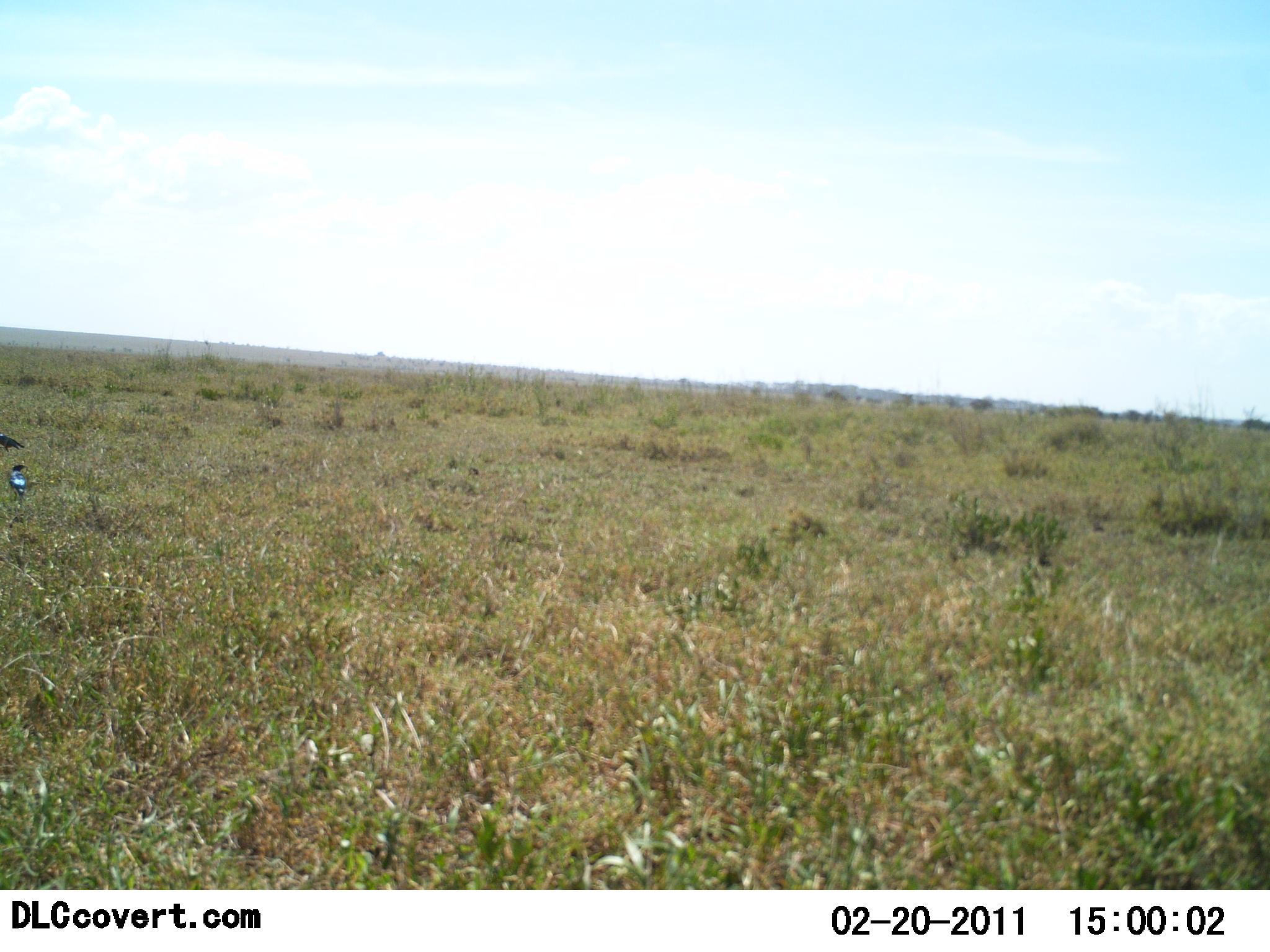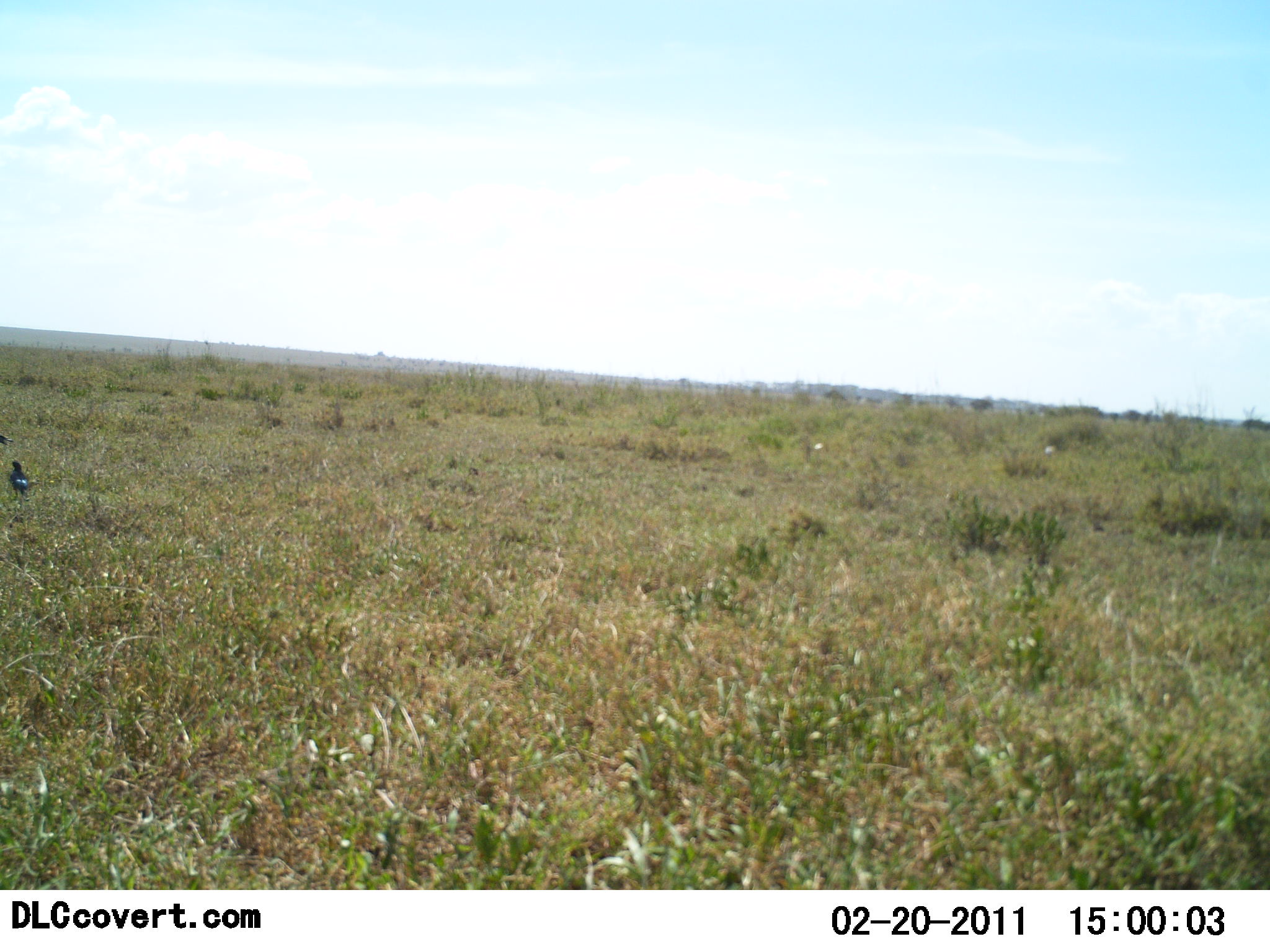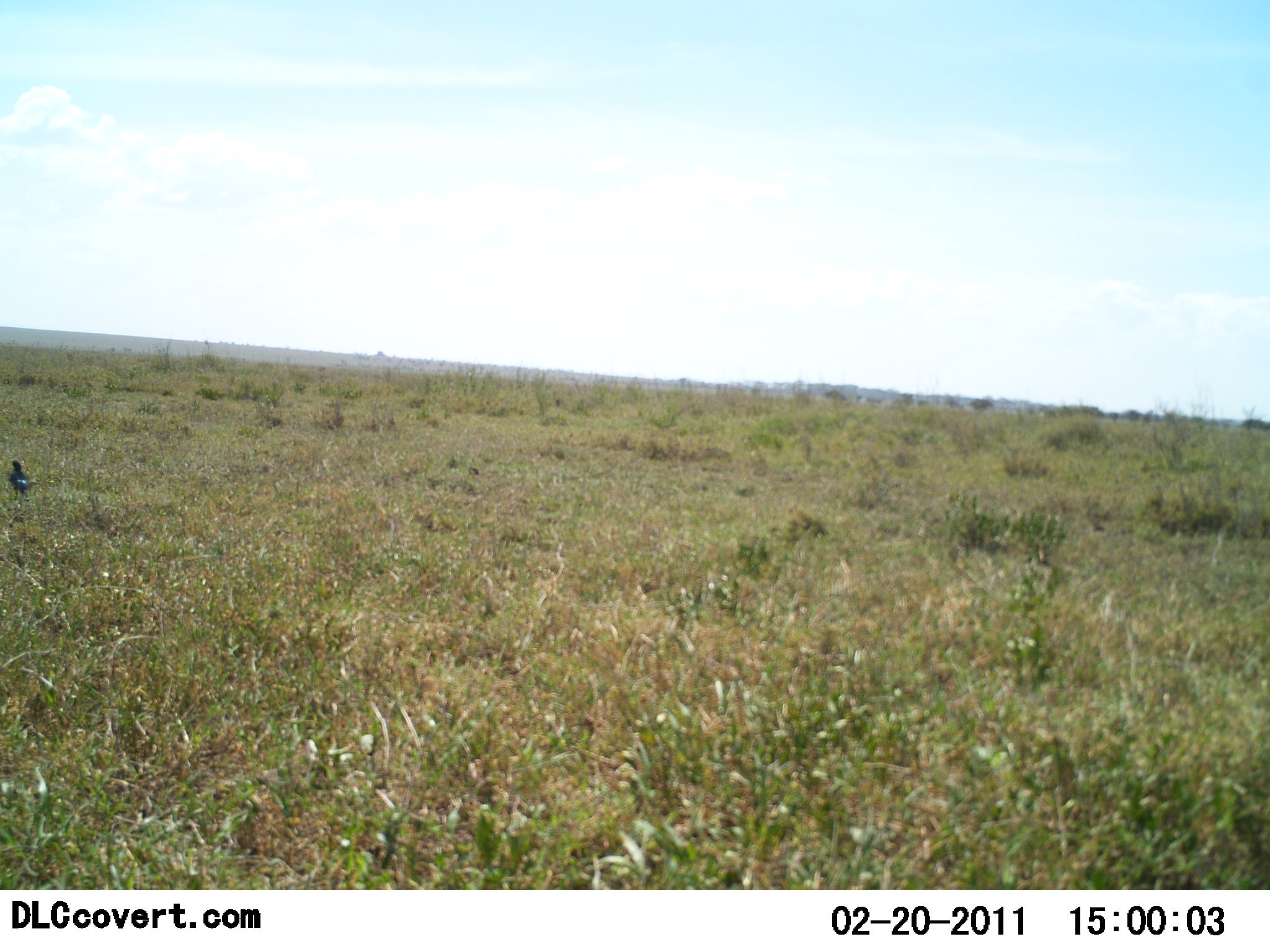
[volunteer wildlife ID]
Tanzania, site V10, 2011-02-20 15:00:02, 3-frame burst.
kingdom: Animalia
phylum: Chordata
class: Aves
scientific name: Aves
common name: bird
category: otherbird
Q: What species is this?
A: Otherbird (bird) (Aves).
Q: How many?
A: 2.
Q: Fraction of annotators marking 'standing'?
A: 67%.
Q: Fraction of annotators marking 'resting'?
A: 8%.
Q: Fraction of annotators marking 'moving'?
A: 25%.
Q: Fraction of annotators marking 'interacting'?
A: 0%.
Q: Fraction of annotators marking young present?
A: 0%.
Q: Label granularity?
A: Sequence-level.